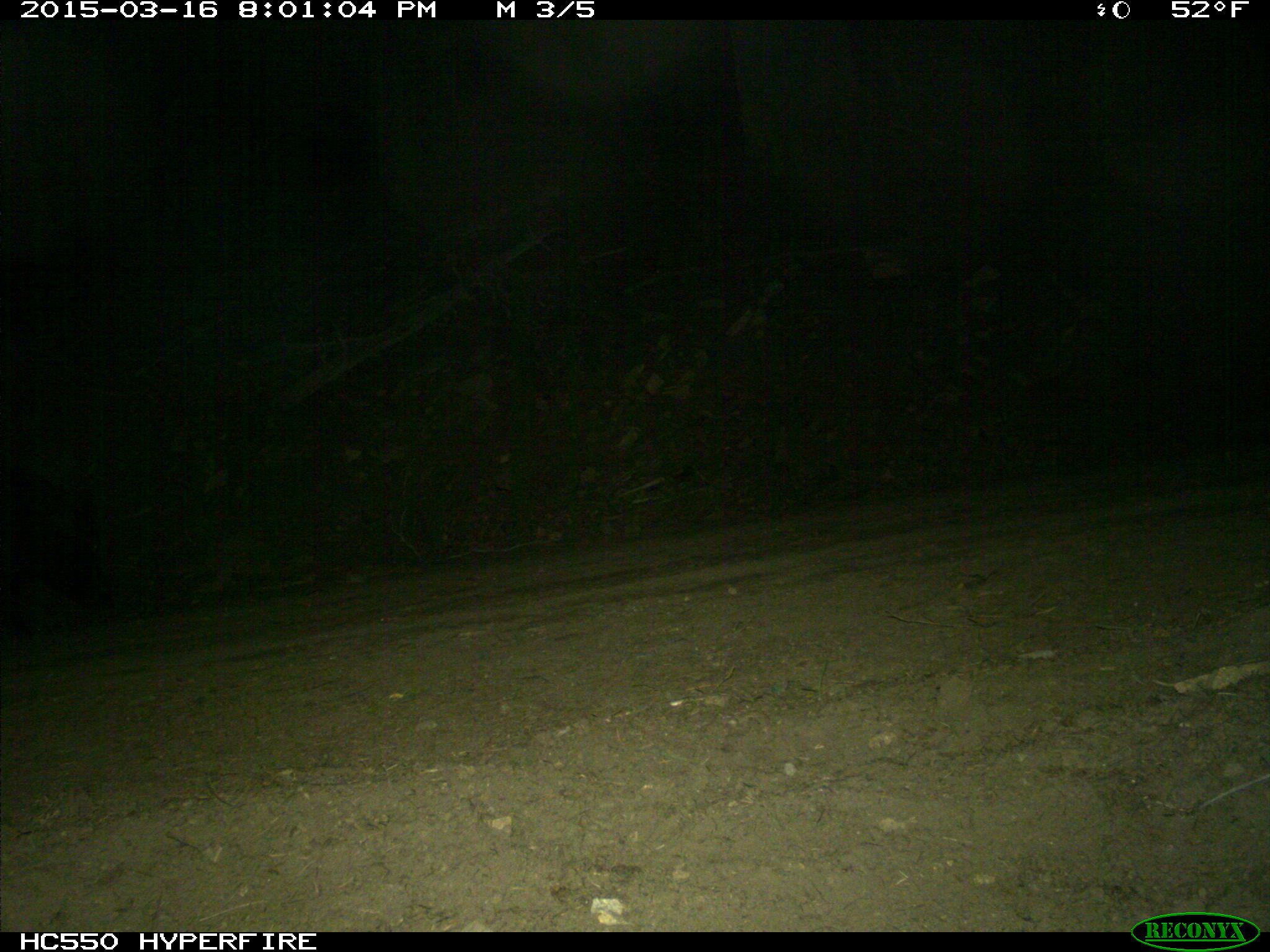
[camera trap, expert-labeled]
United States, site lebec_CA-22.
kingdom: Animalia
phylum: Chordata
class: Mammalia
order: Artiodactyla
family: Suidae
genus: Sus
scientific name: Sus scrofa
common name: wild boar